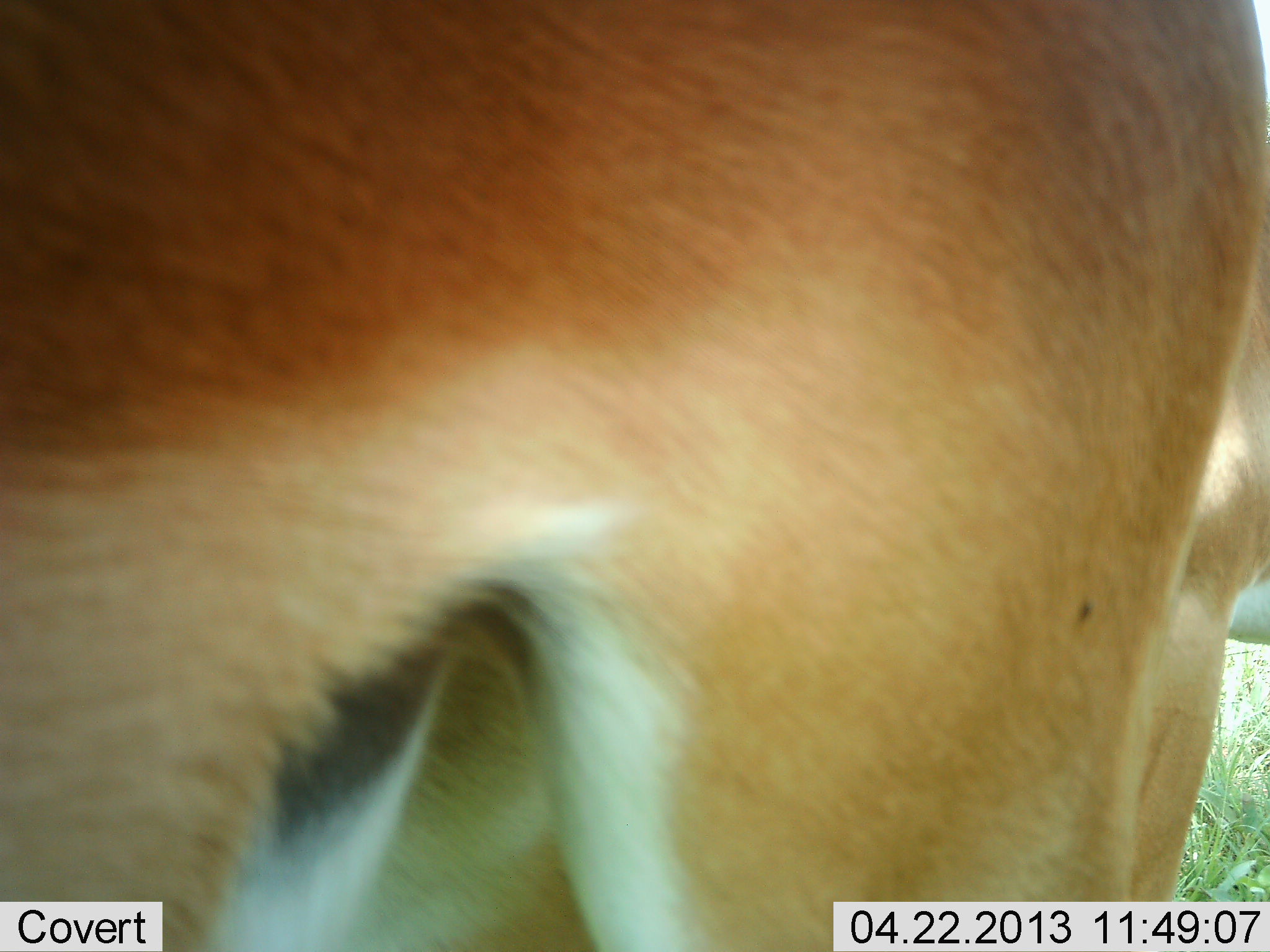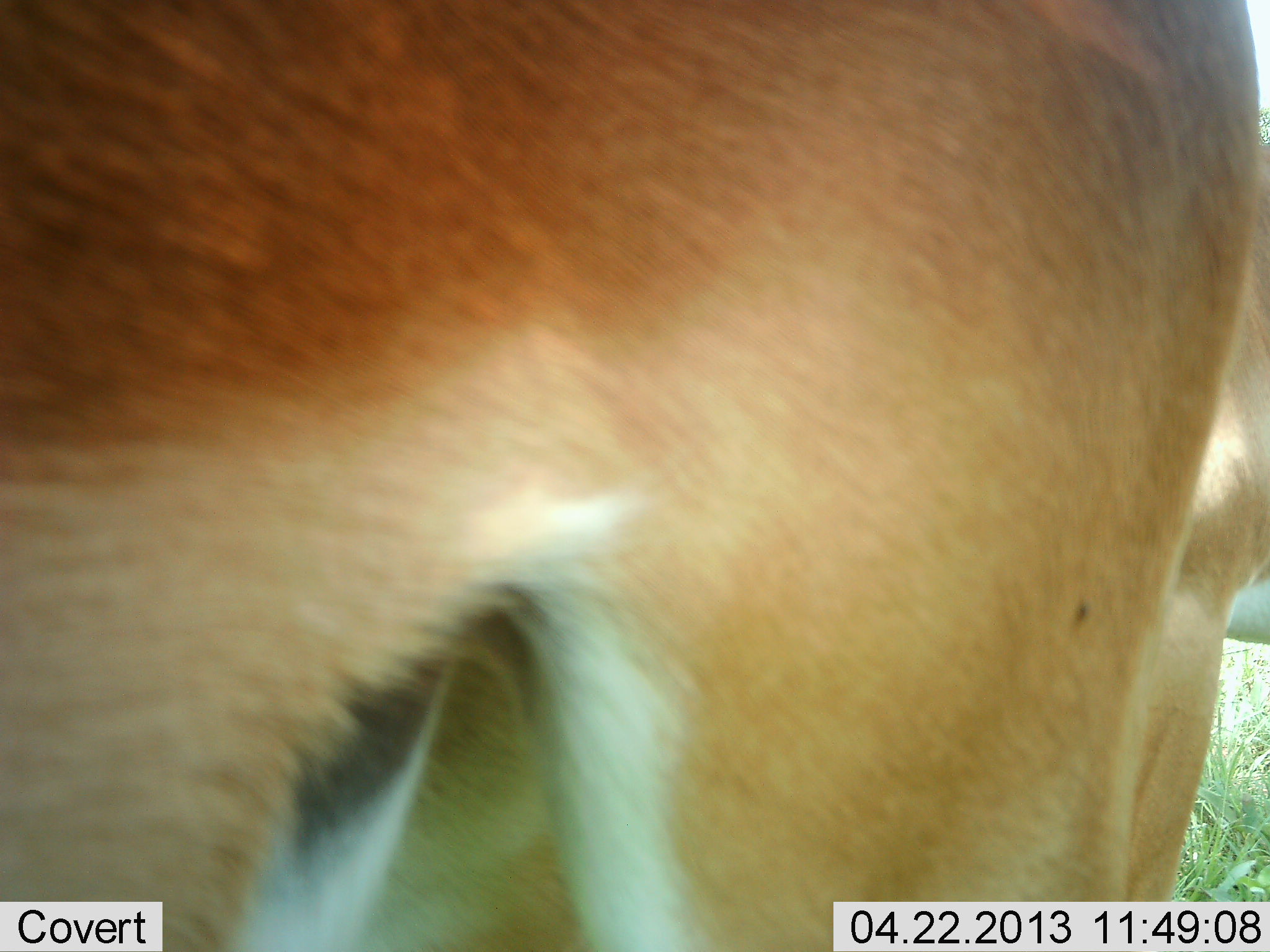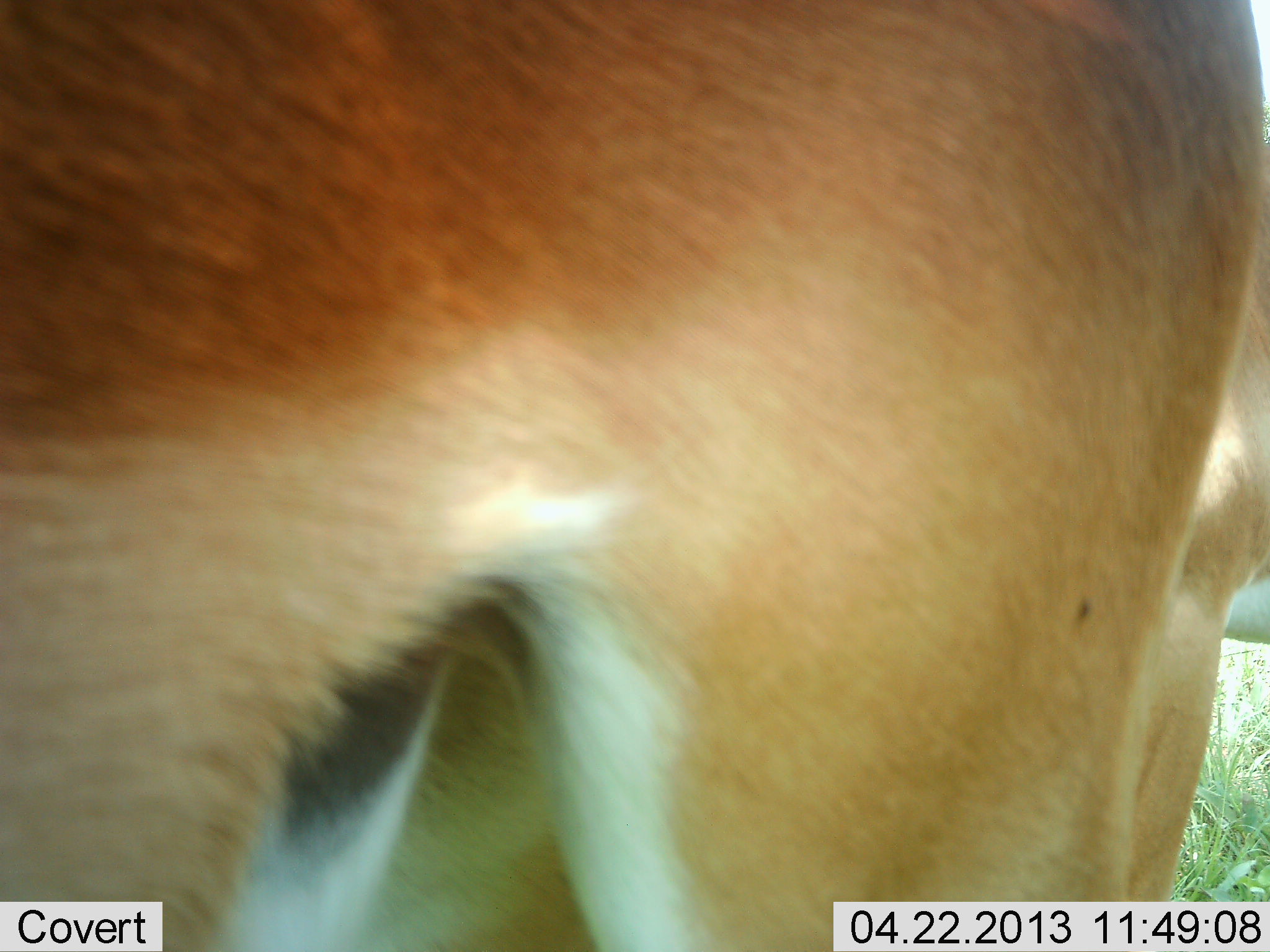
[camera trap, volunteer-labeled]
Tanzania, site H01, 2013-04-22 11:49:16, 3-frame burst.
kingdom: Animalia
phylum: Chordata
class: Mammalia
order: Artiodactyla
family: Bovidae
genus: Nanger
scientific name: Nanger granti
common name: grant's gazelle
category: gazellegrants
Gazellegrants (grant's gazelle) (Nanger granti), count 1. Behavior (volunteer vote fractions): standing 100%, resting 0%, moving 0%, interacting 0%. Young present (vote fraction): 0%. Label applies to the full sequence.